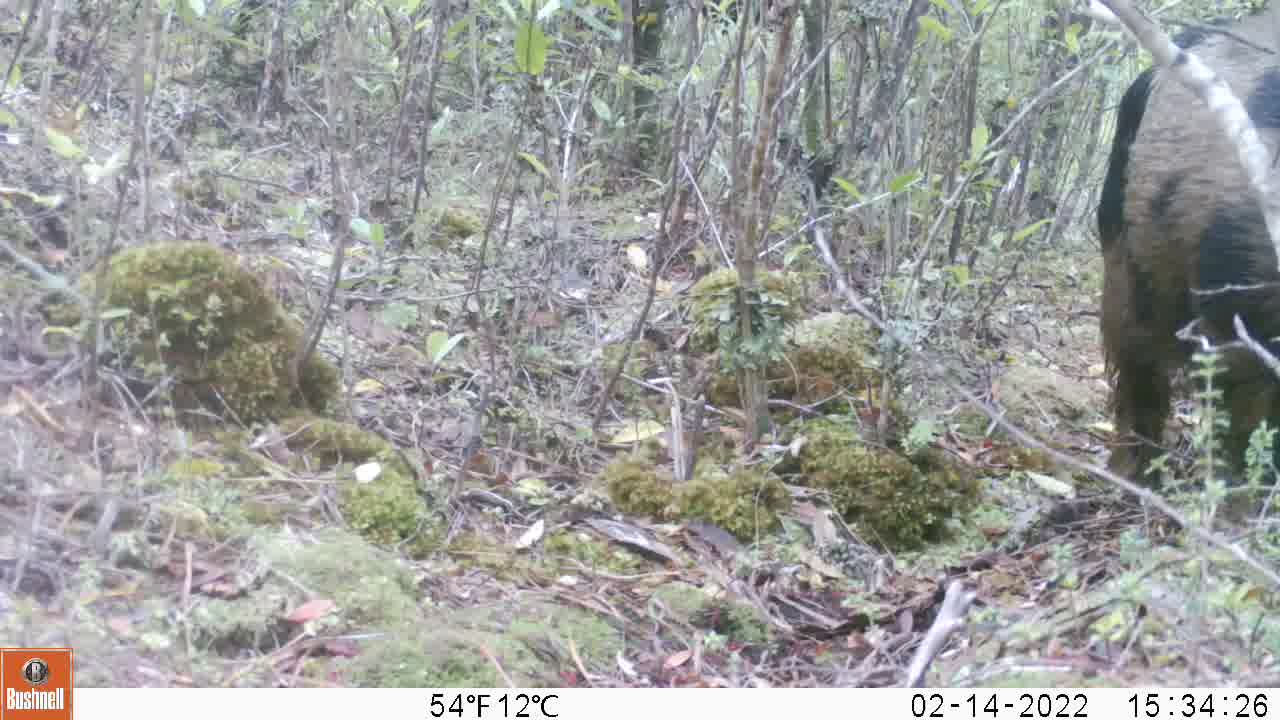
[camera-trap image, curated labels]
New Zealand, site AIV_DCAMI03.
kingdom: Animalia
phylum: Chordata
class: Mammalia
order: Artiodactyla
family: Suidae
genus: Sus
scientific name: Sus scrofa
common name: pig